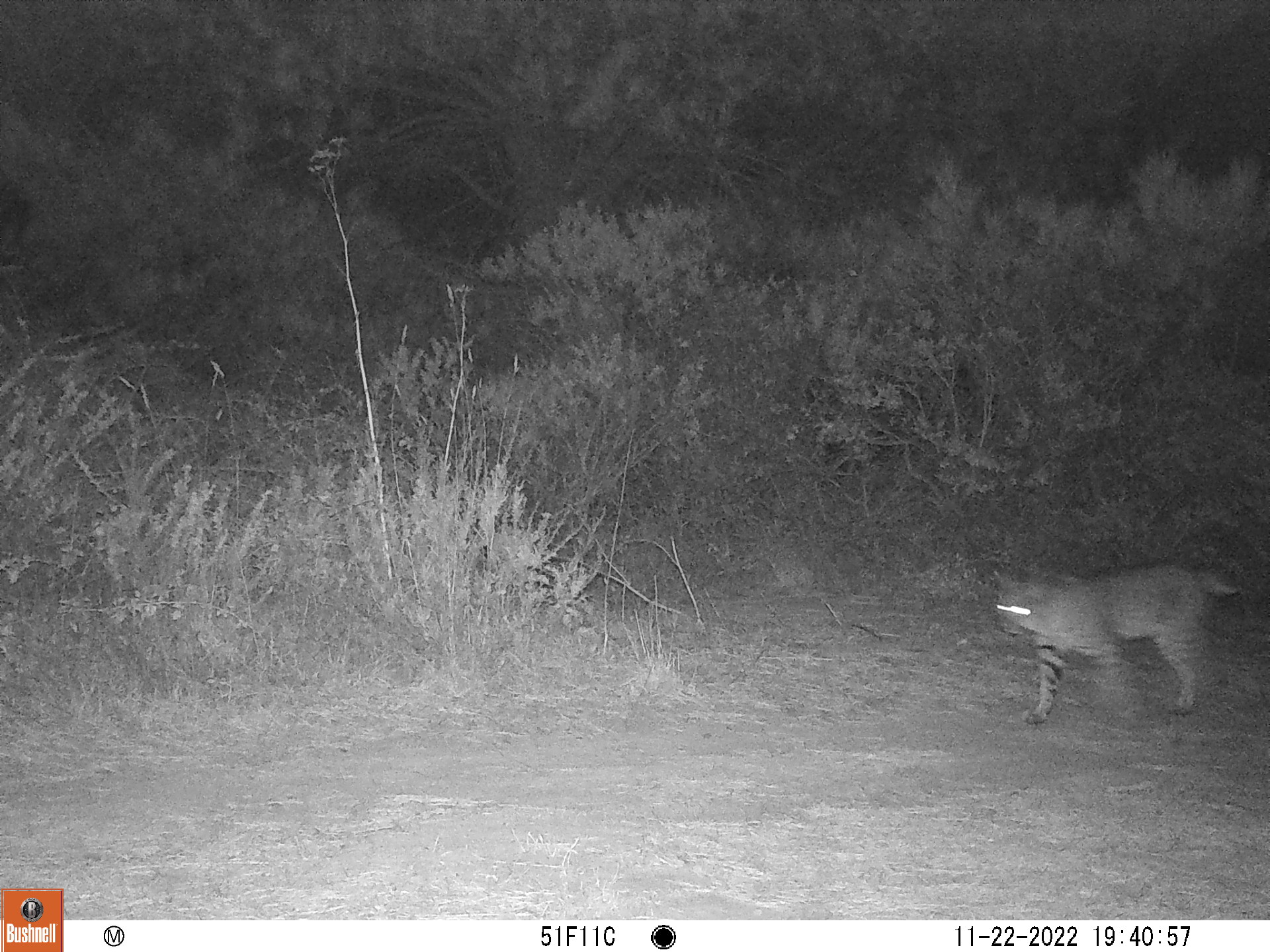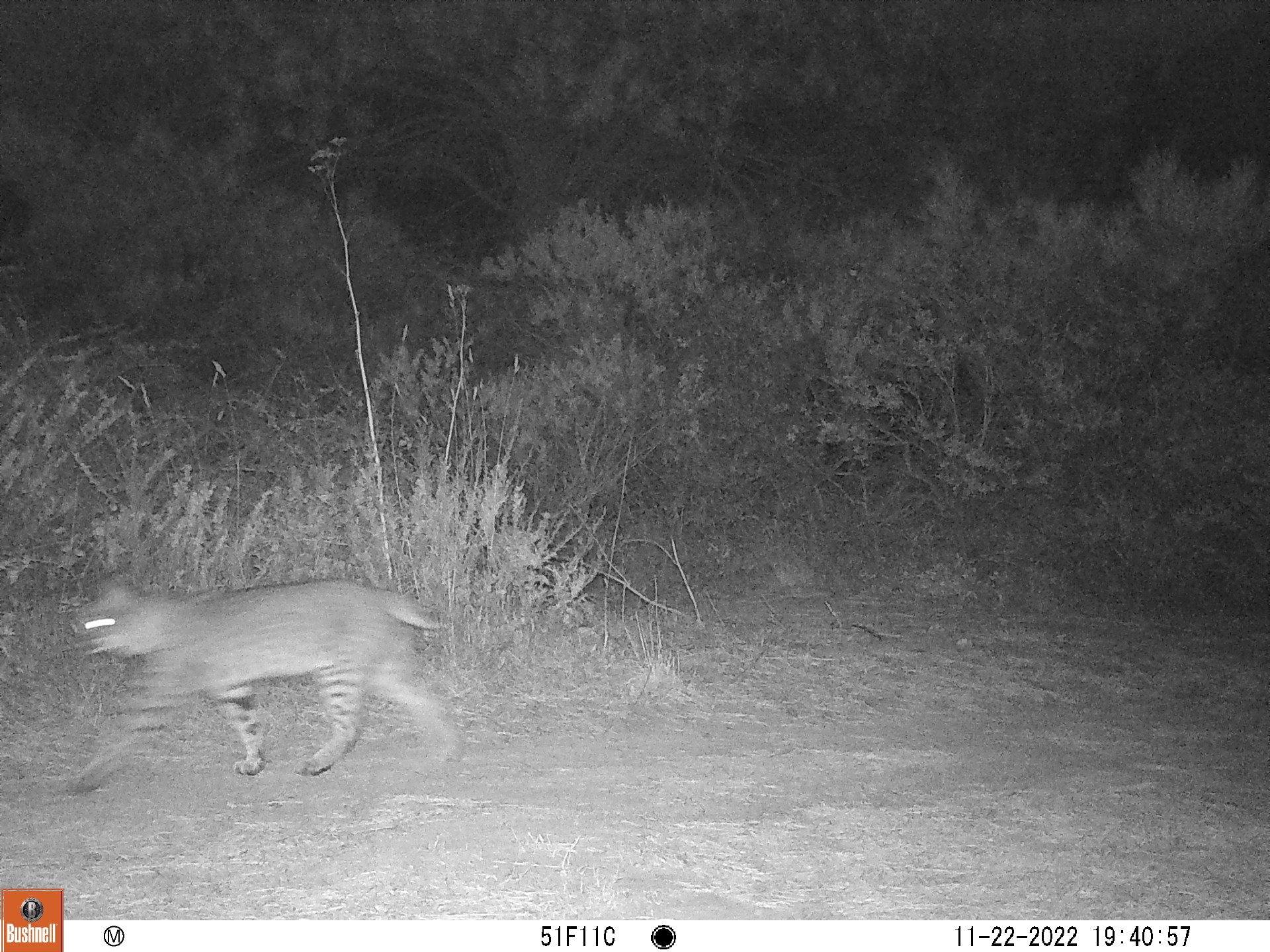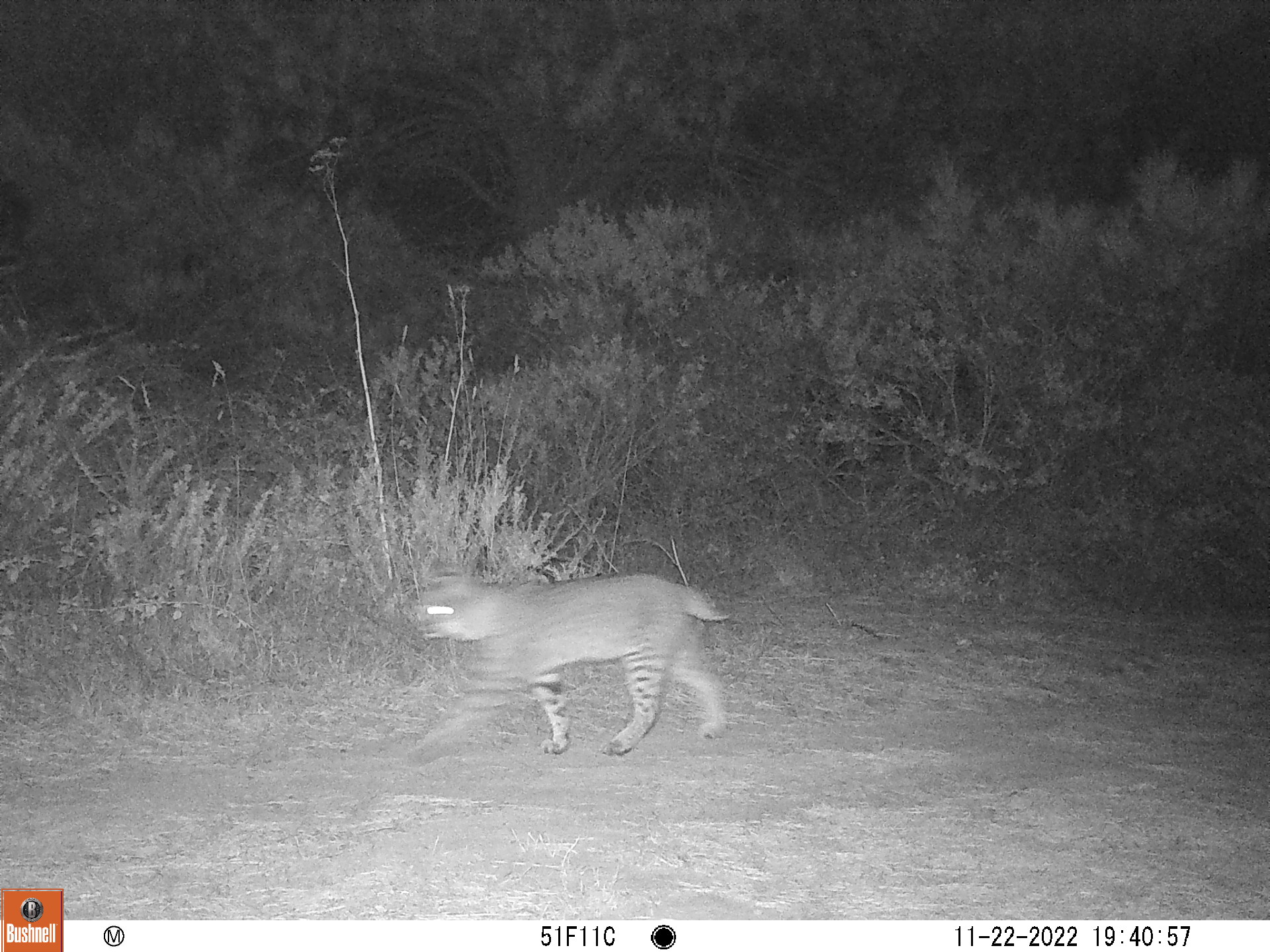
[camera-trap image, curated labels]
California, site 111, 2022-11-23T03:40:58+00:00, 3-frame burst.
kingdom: Animalia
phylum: Chordata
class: Mammalia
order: Carnivora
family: Felidae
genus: Lynx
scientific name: Lynx rufus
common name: bobcat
Bobcat (Lynx rufus).